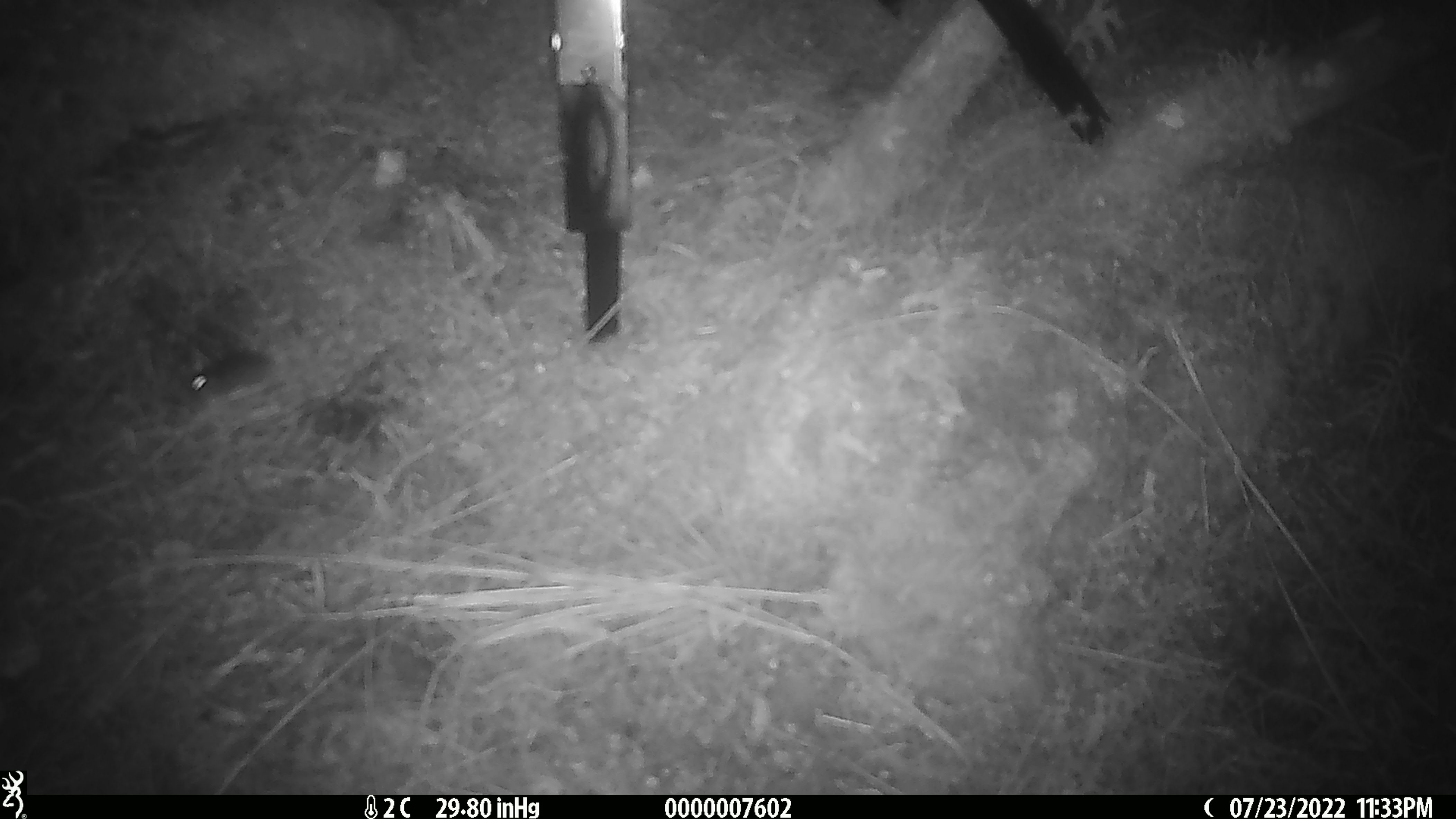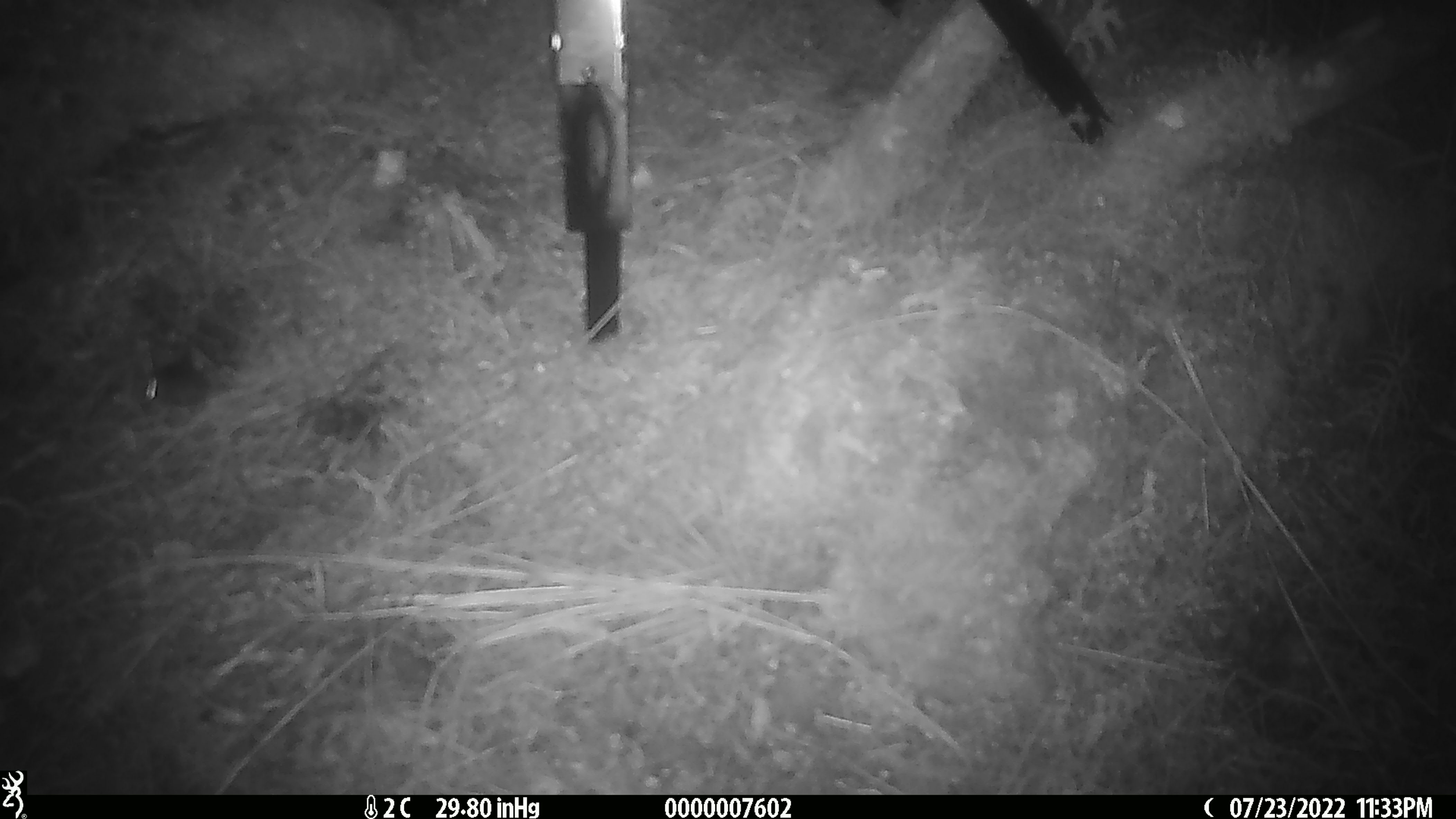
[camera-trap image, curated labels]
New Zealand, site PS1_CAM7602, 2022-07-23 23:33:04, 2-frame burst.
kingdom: Animalia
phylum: Chordata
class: Mammalia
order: Rodentia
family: Muridae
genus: Mus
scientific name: Mus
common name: mouse